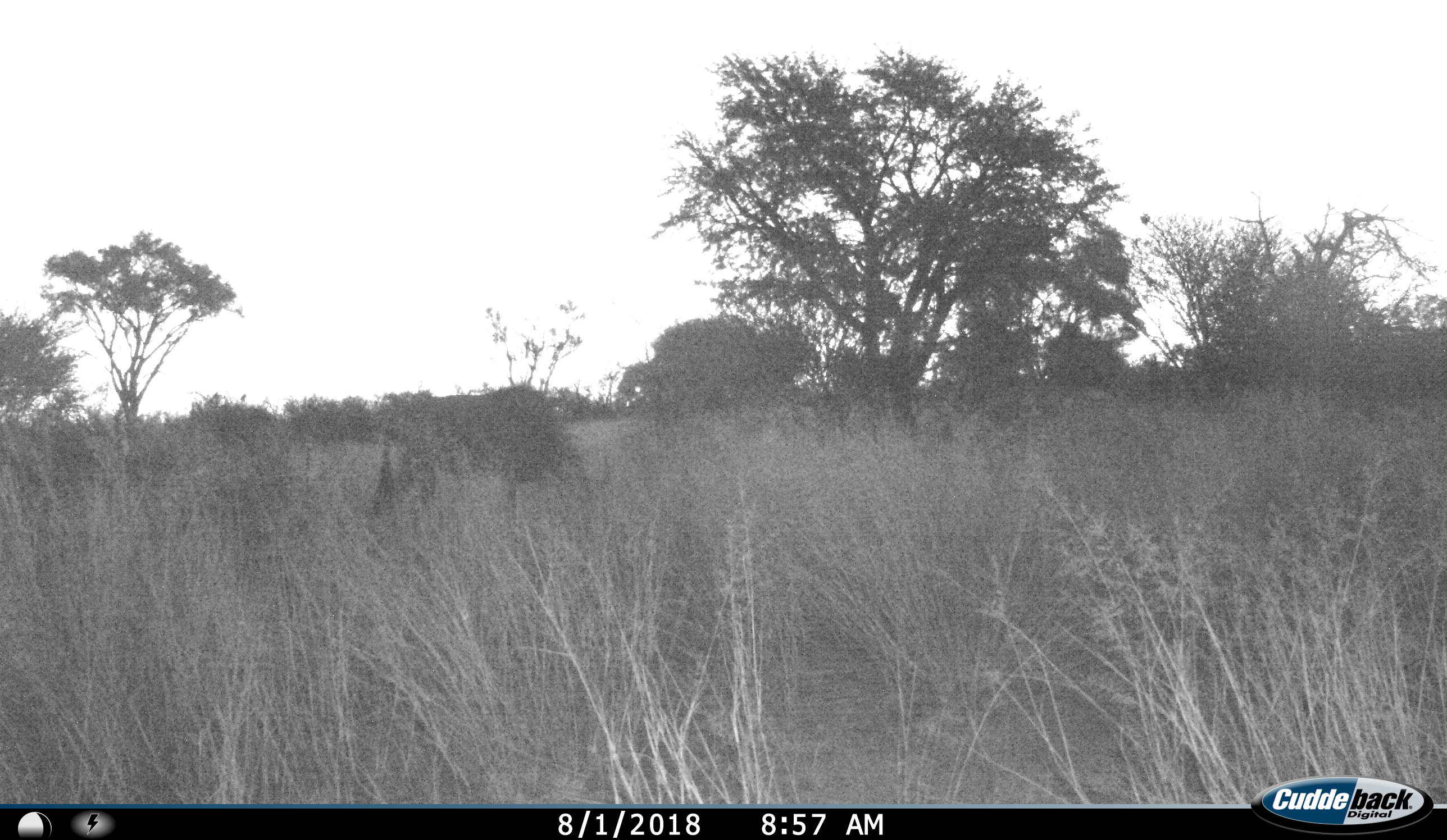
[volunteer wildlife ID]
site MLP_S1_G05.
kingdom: Animalia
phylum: Chordata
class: Mammalia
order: Artiodactyla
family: Bovidae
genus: Connochaetes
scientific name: Connochaetes taurinus taurinus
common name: blue wildebeest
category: wildebeestblue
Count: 1.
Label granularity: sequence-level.